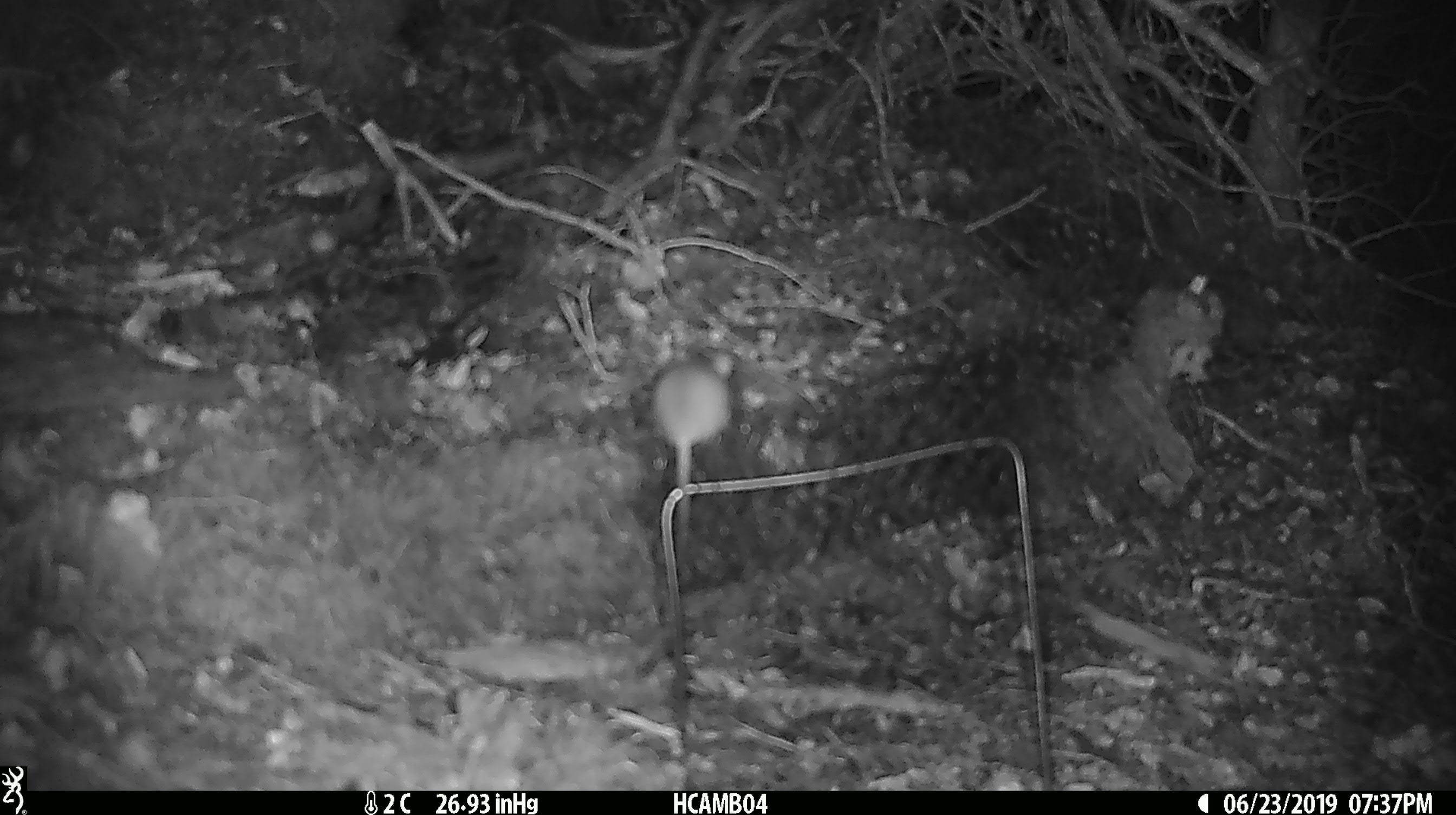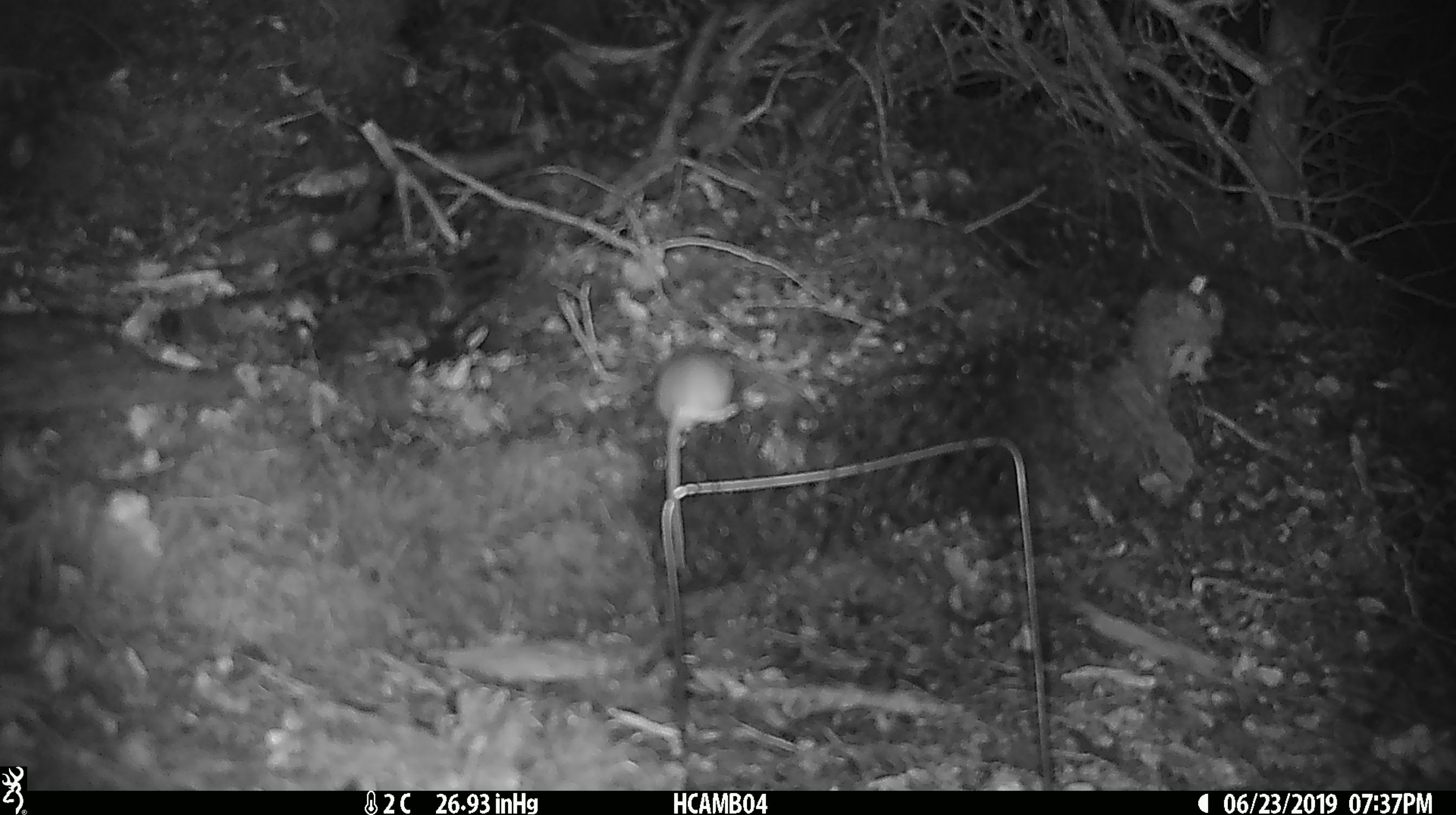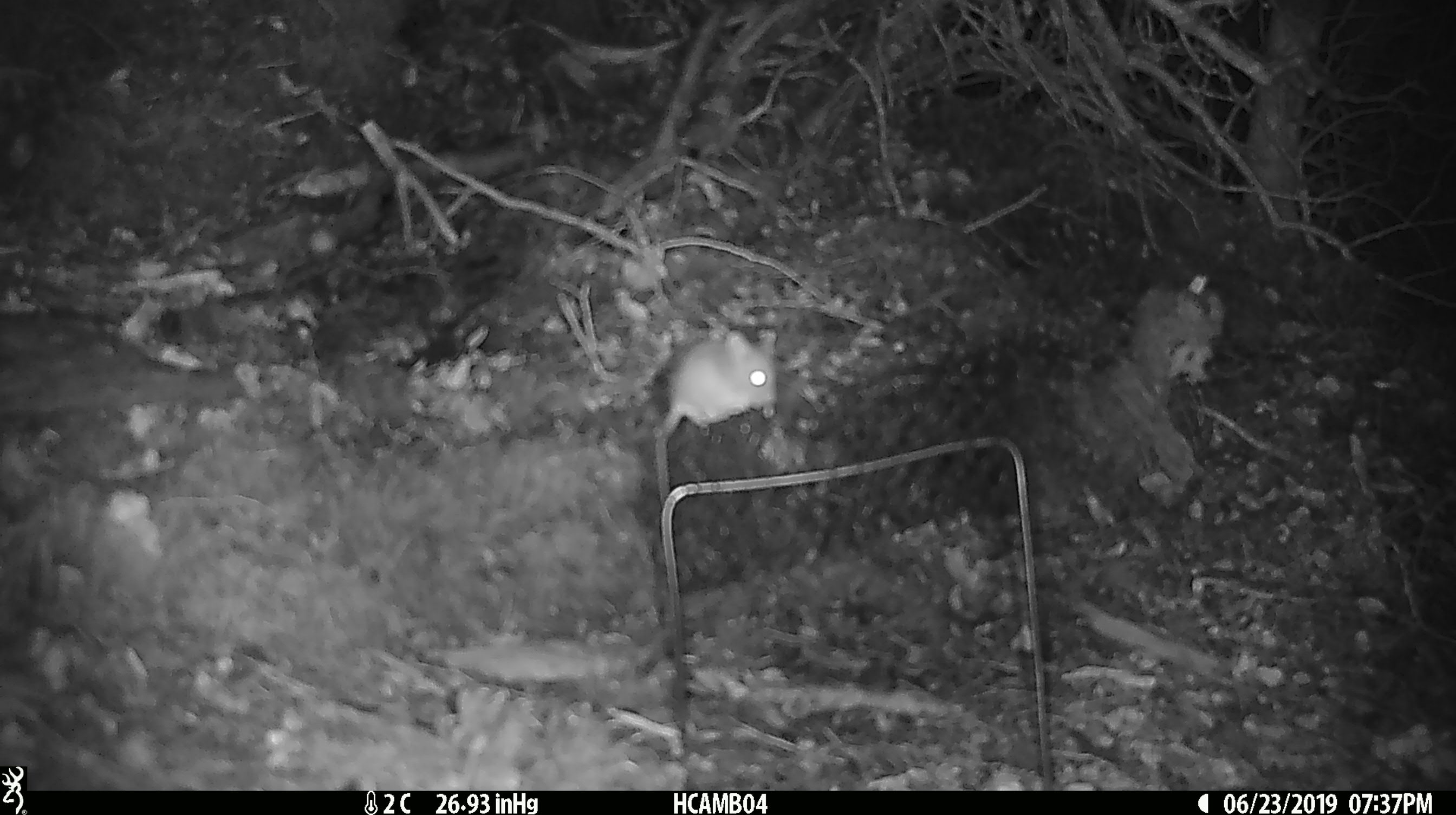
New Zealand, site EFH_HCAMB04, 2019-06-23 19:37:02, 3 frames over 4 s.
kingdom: Animalia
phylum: Chordata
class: Mammalia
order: Rodentia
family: Muridae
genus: Mus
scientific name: Mus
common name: mouse